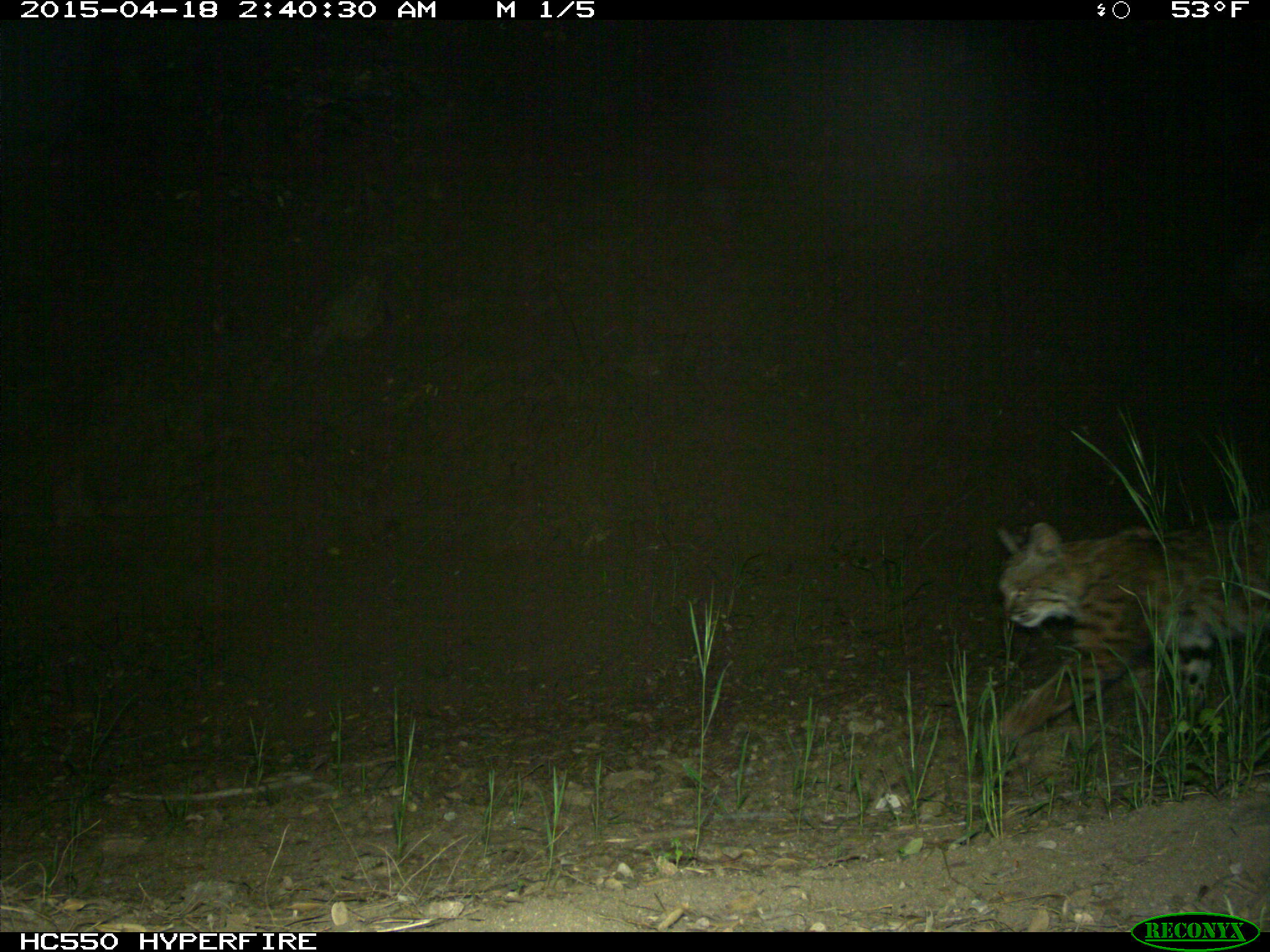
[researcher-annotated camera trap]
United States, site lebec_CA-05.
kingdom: Animalia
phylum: Chordata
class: Mammalia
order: Carnivora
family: Felidae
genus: Lynx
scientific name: Lynx rufus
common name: bobcat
Lynx rufus (bobcat).